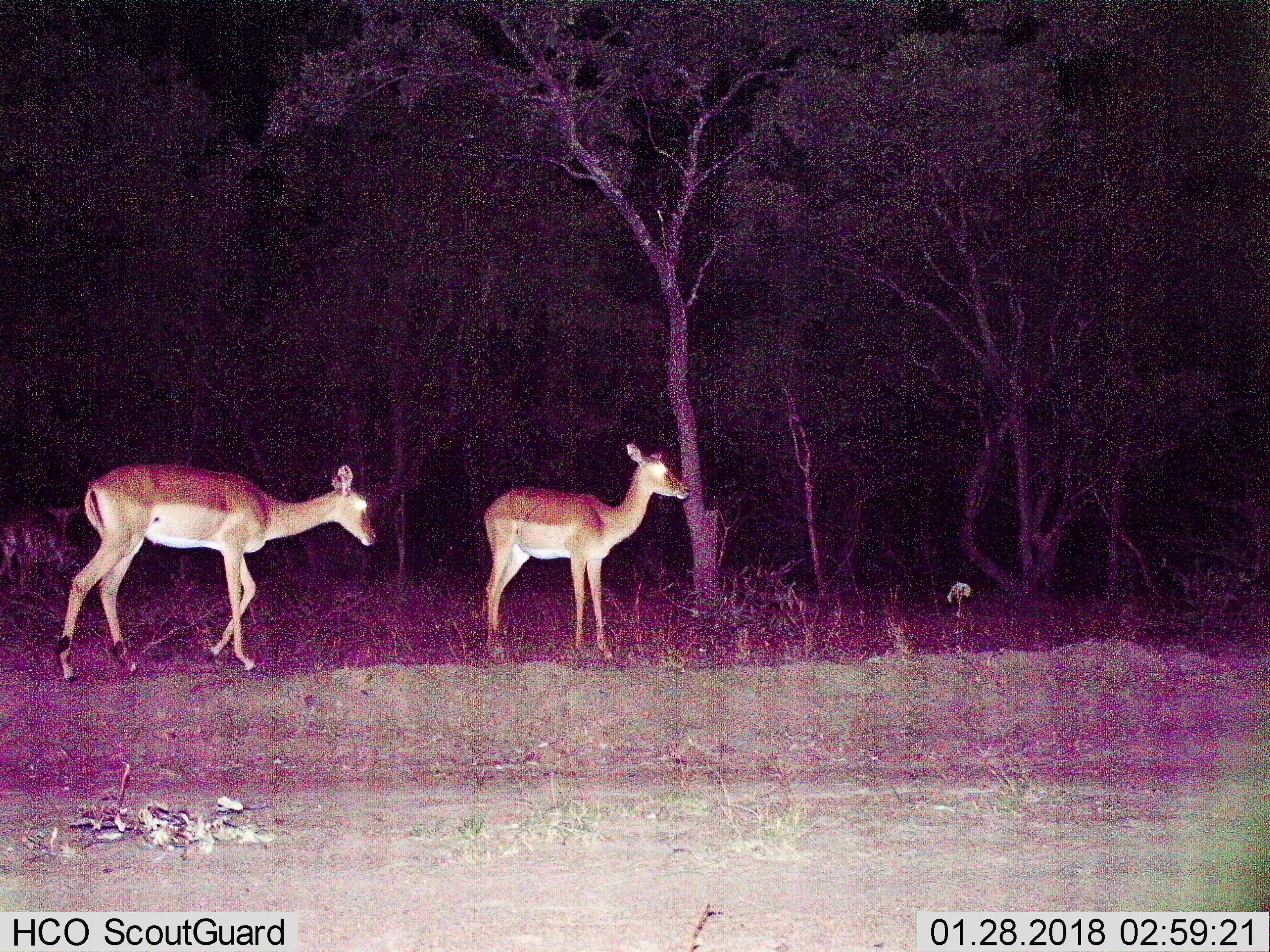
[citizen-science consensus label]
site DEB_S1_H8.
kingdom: Animalia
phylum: Chordata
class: Mammalia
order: Artiodactyla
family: Bovidae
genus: Aepyceros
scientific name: Aepyceros melampus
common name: impala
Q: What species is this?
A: Impala (Aepyceros melampus).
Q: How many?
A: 2.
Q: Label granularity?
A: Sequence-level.